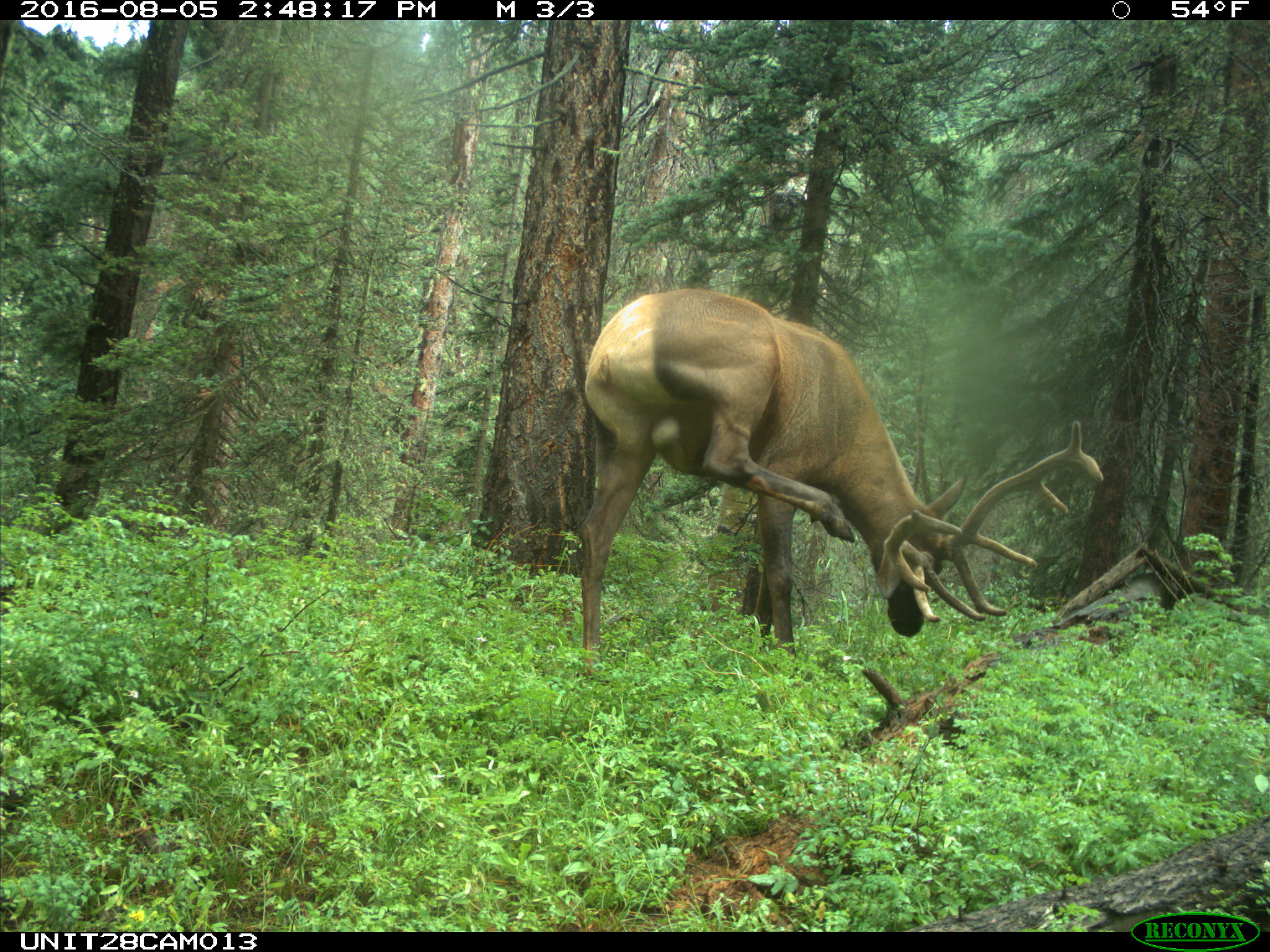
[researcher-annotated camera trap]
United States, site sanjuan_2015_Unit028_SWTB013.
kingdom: Animalia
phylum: Chordata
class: Mammalia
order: Artiodactyla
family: Cervidae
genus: Cervus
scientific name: Cervus elaphus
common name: red deer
Cervus elaphus (red deer).